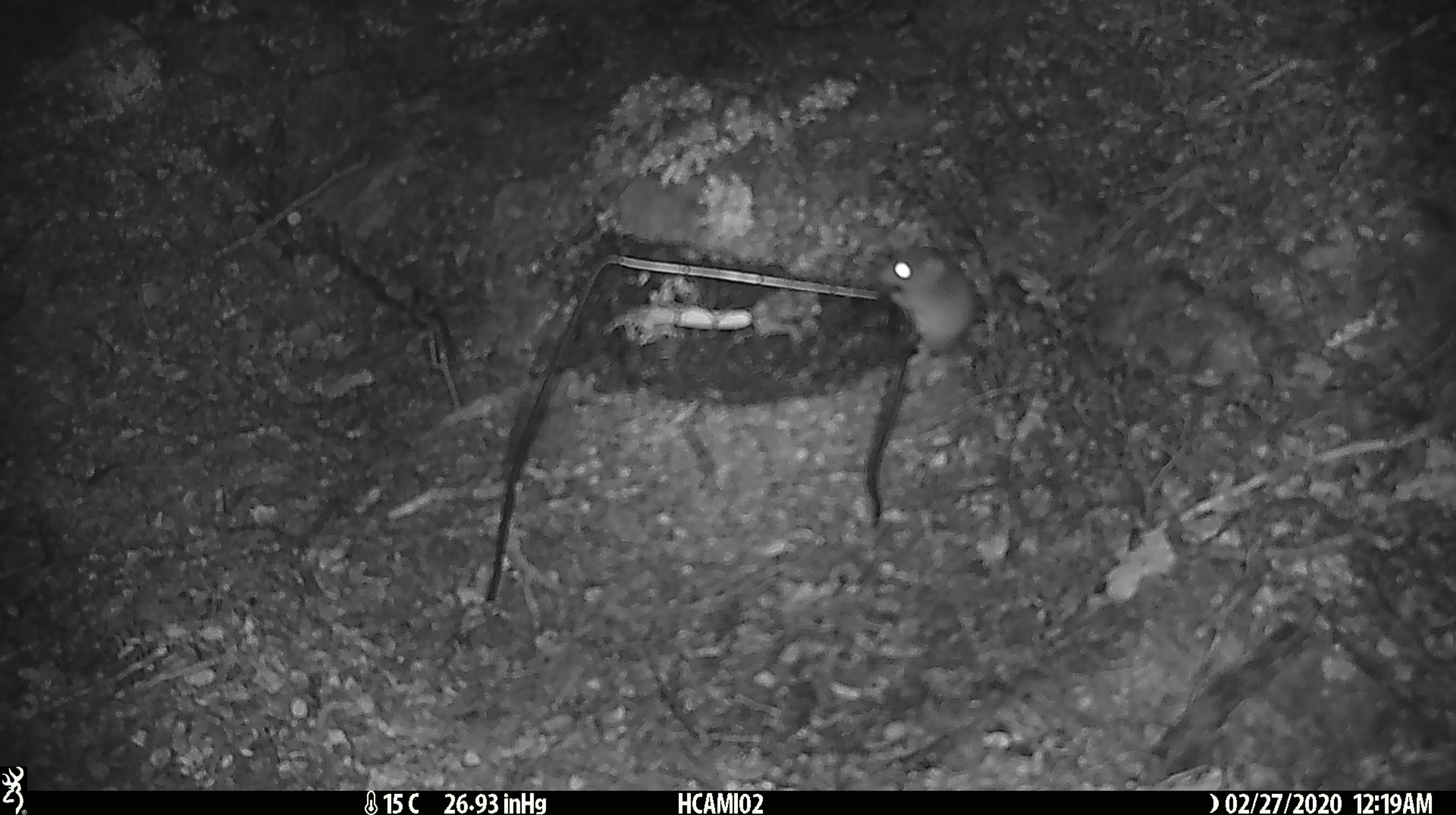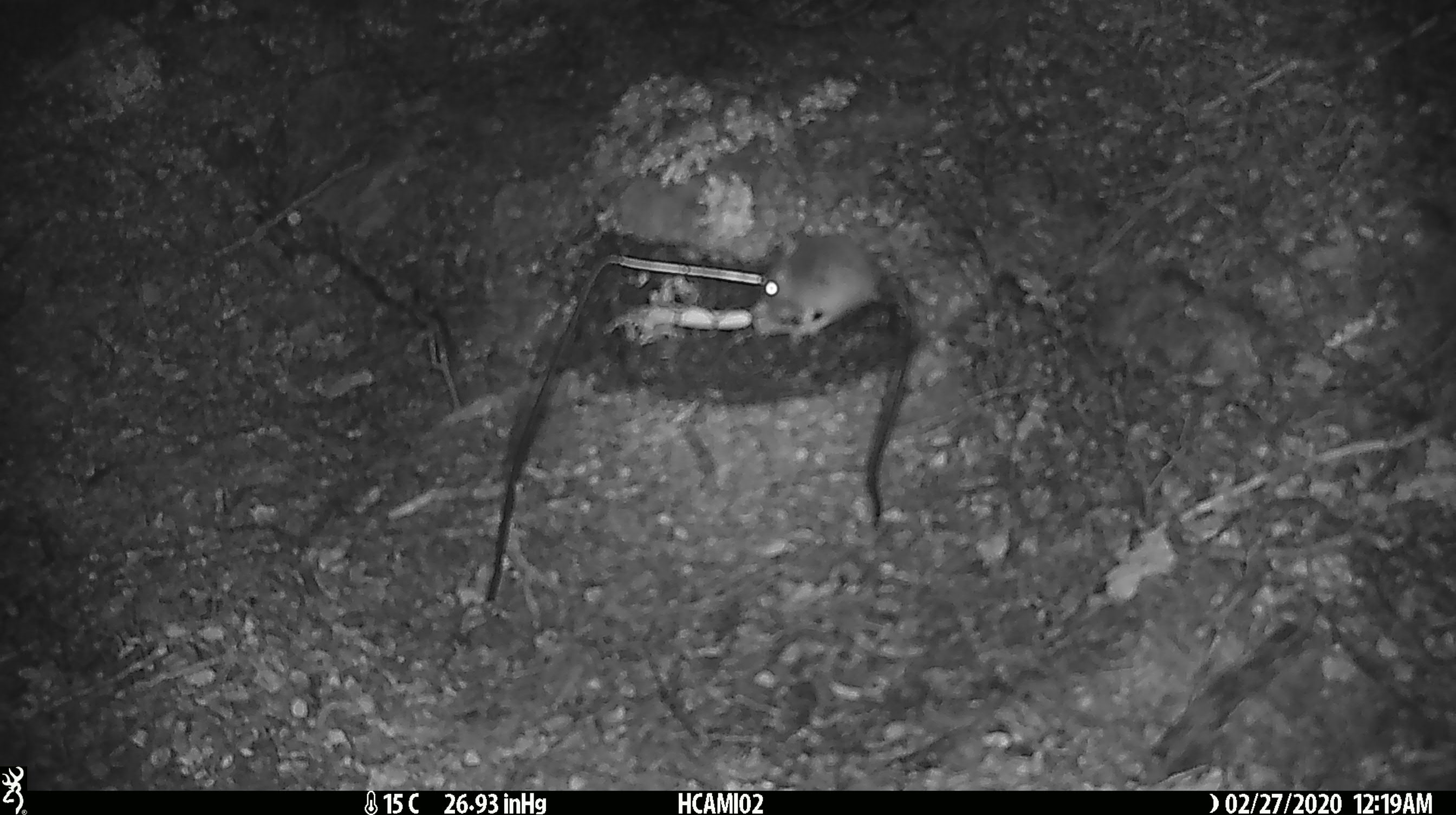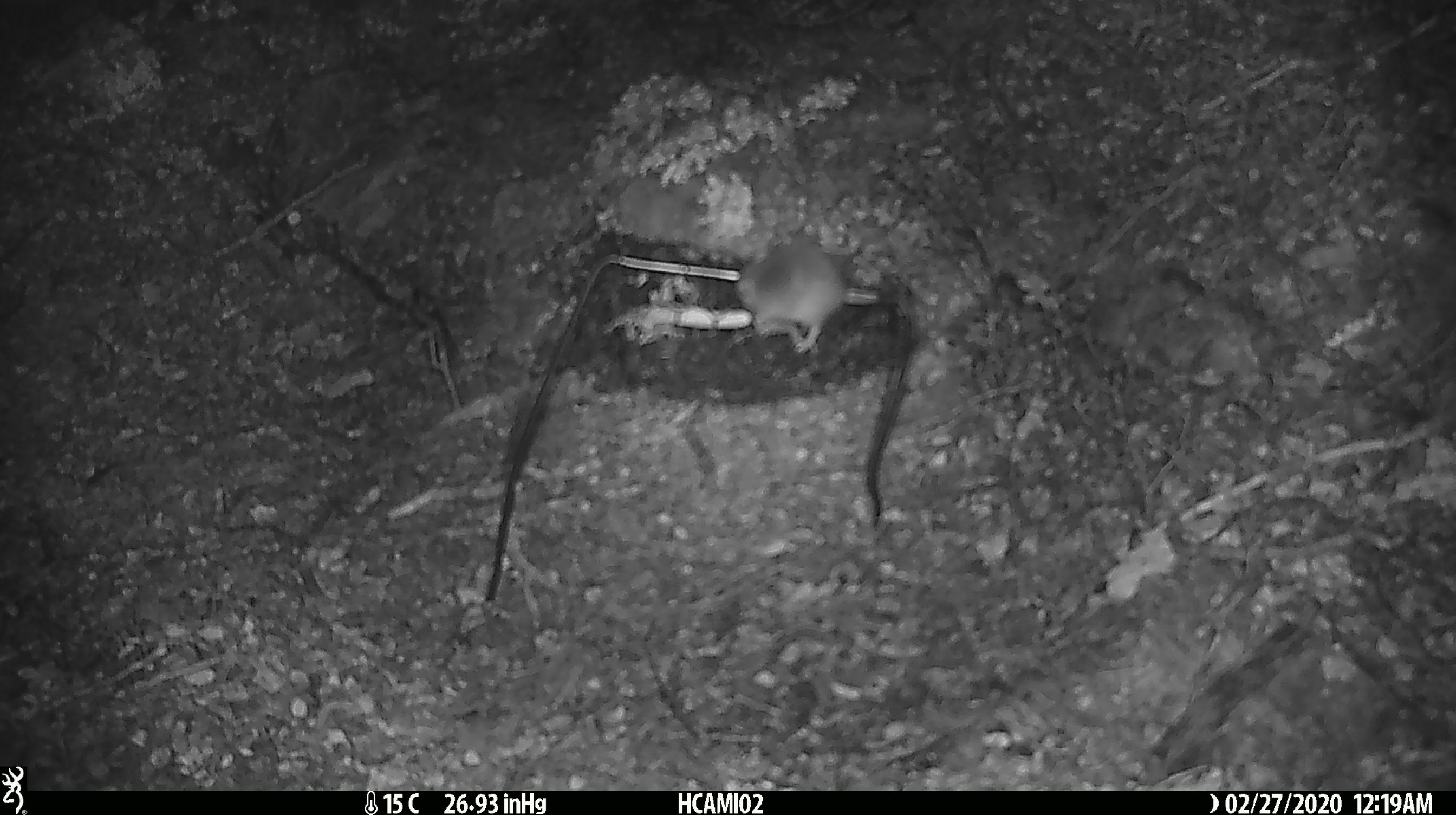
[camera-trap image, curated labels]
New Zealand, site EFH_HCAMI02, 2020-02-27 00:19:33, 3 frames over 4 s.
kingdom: Animalia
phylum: Chordata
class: Mammalia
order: Rodentia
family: Muridae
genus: Mus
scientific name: Mus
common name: mouse